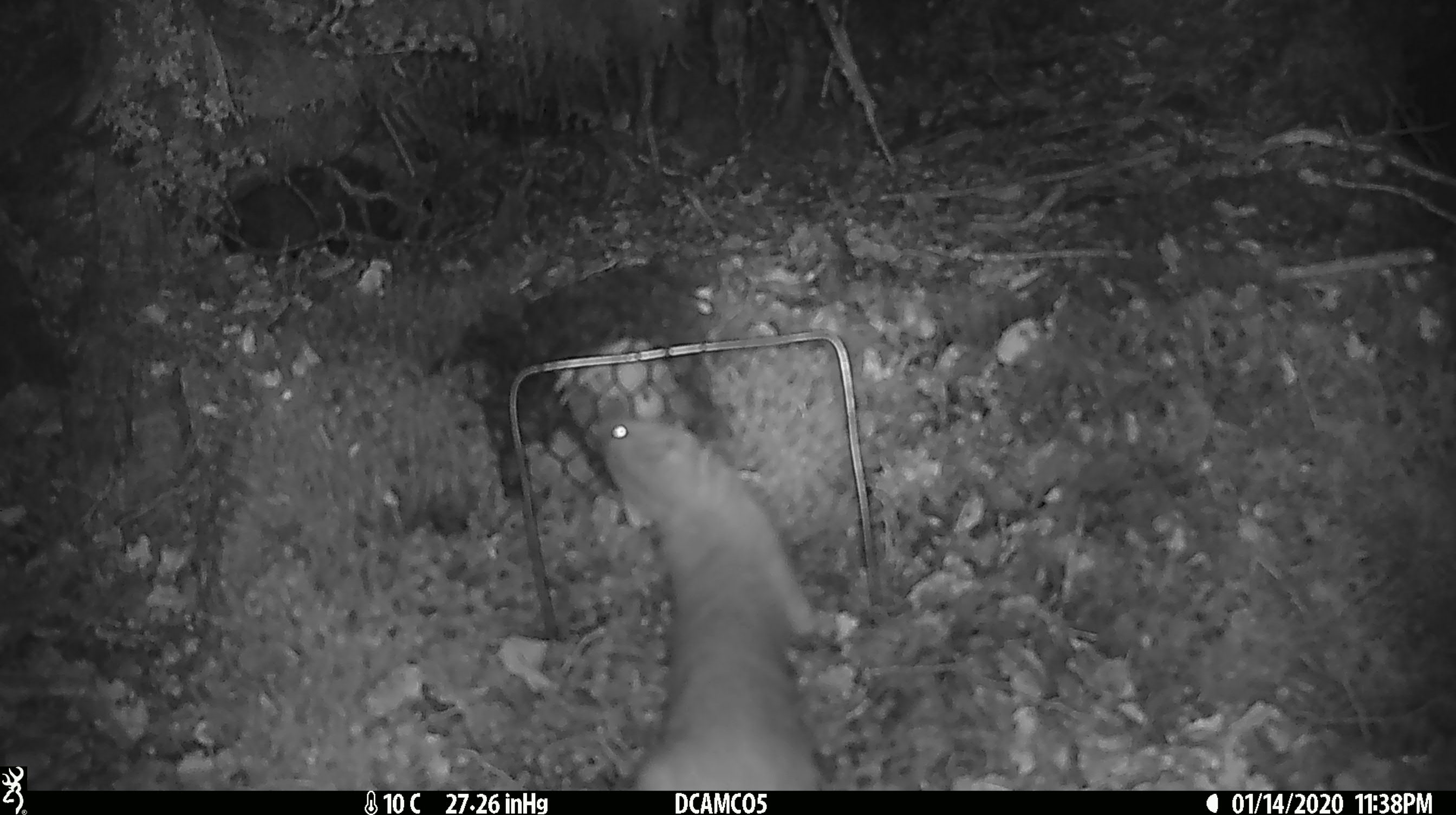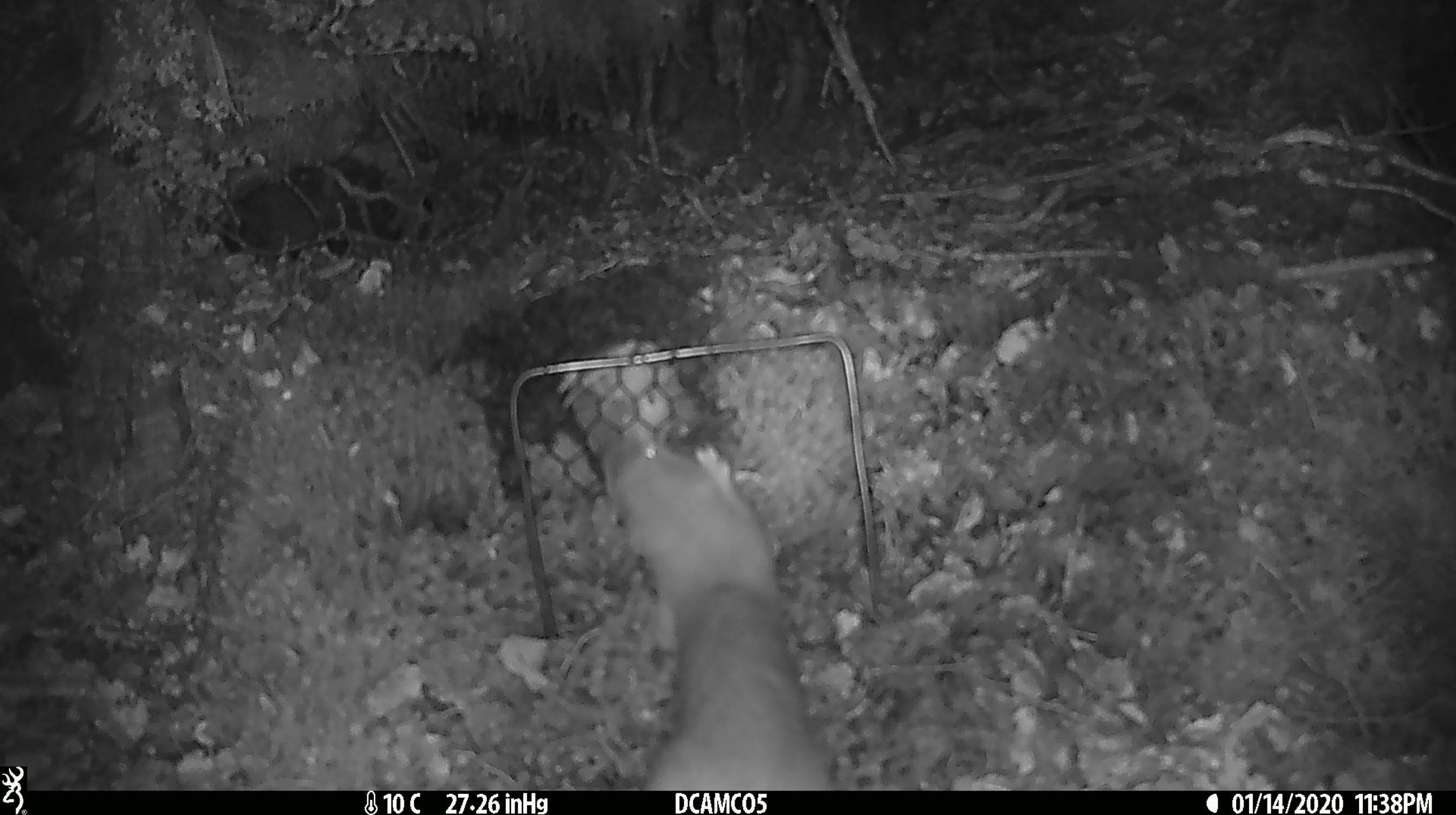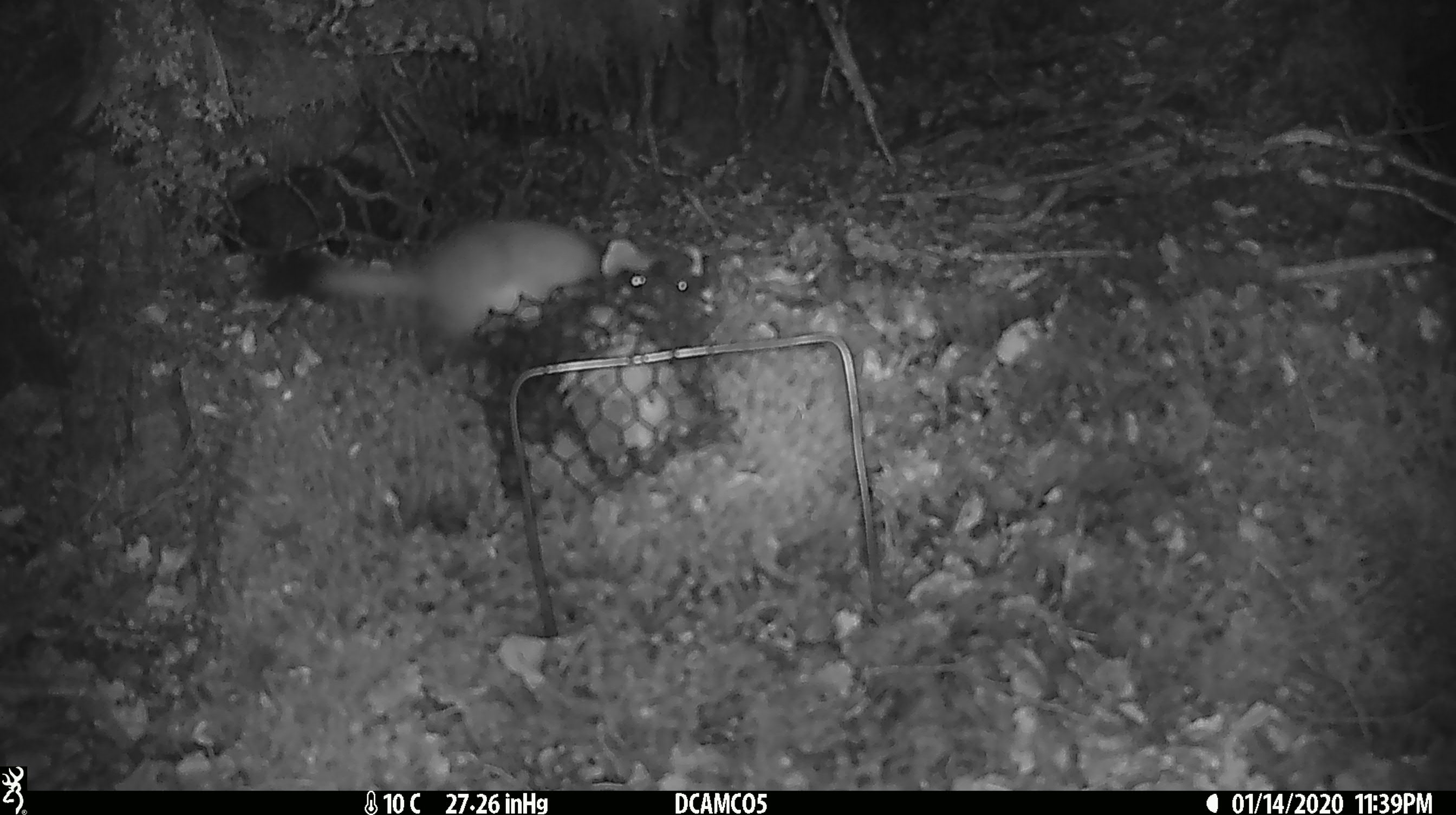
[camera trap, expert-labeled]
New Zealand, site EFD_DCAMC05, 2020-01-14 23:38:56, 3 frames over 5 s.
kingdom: Animalia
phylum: Chordata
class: Mammalia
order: Carnivora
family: Mustelidae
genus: Mustela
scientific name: Mustela erminea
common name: stoat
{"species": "stoat (Mustela erminea)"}